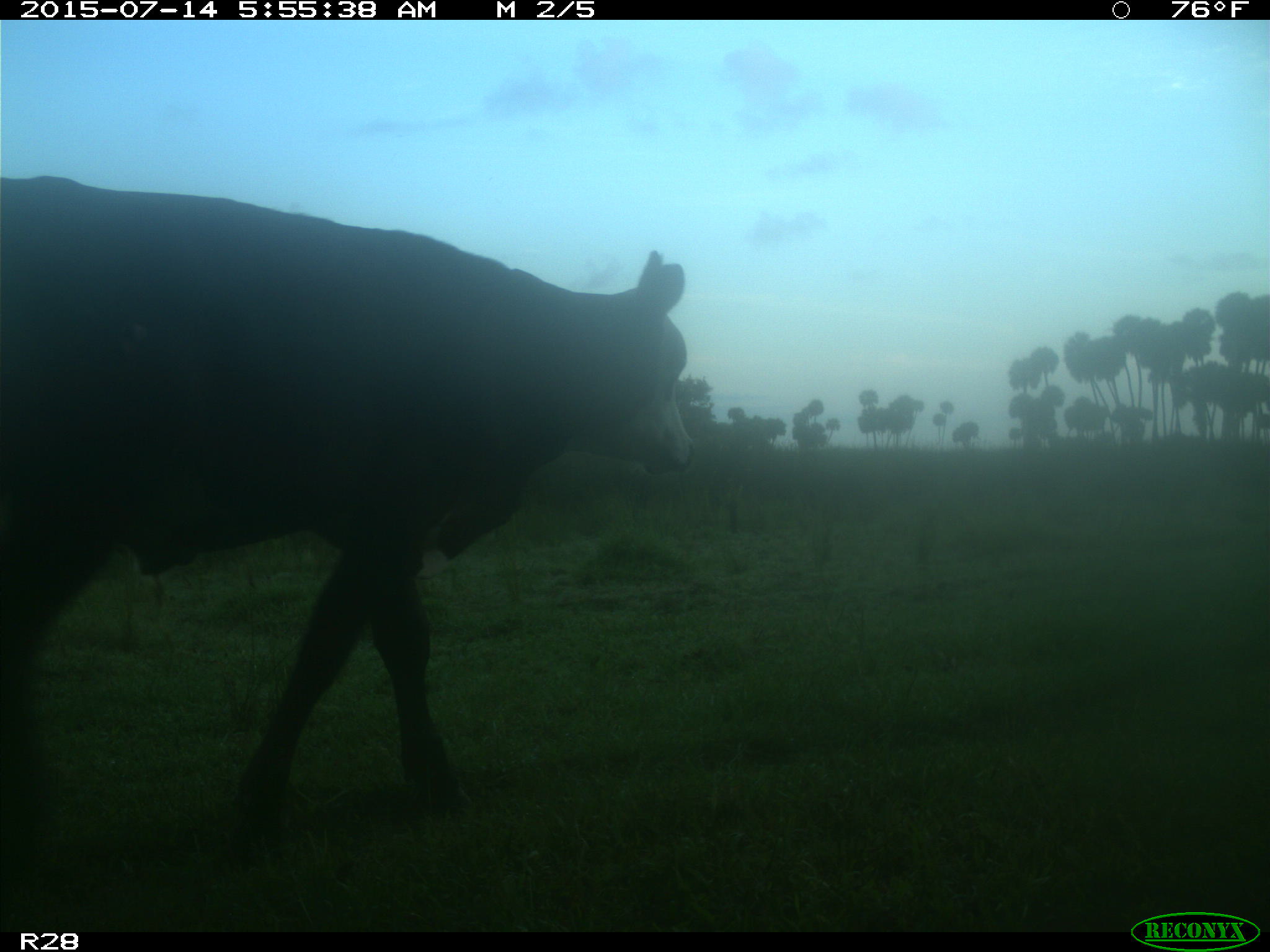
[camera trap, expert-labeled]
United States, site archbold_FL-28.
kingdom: Animalia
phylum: Chordata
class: Mammalia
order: Artiodactyla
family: Bovidae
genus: Bos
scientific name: Bos taurus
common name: domestic cow